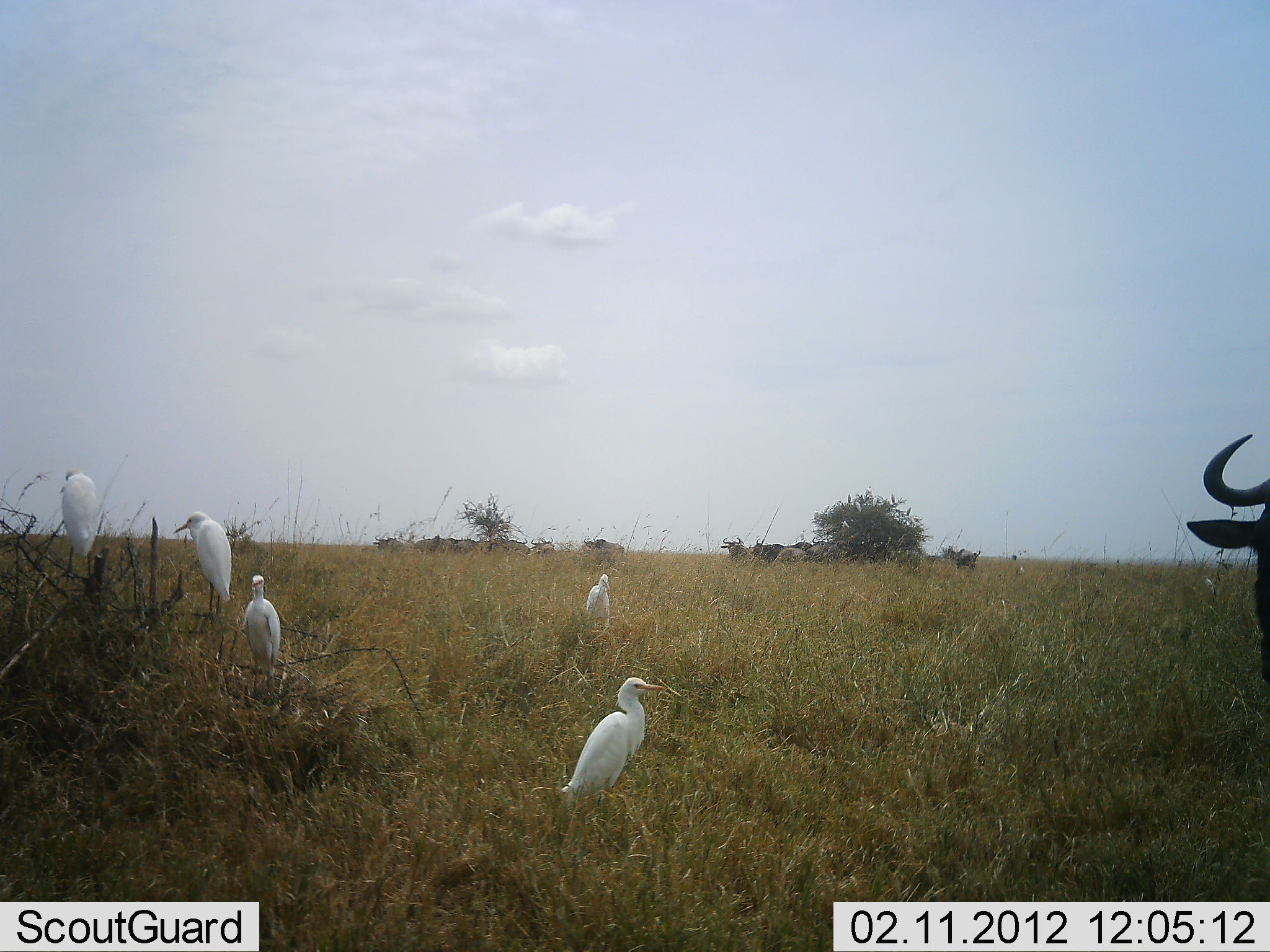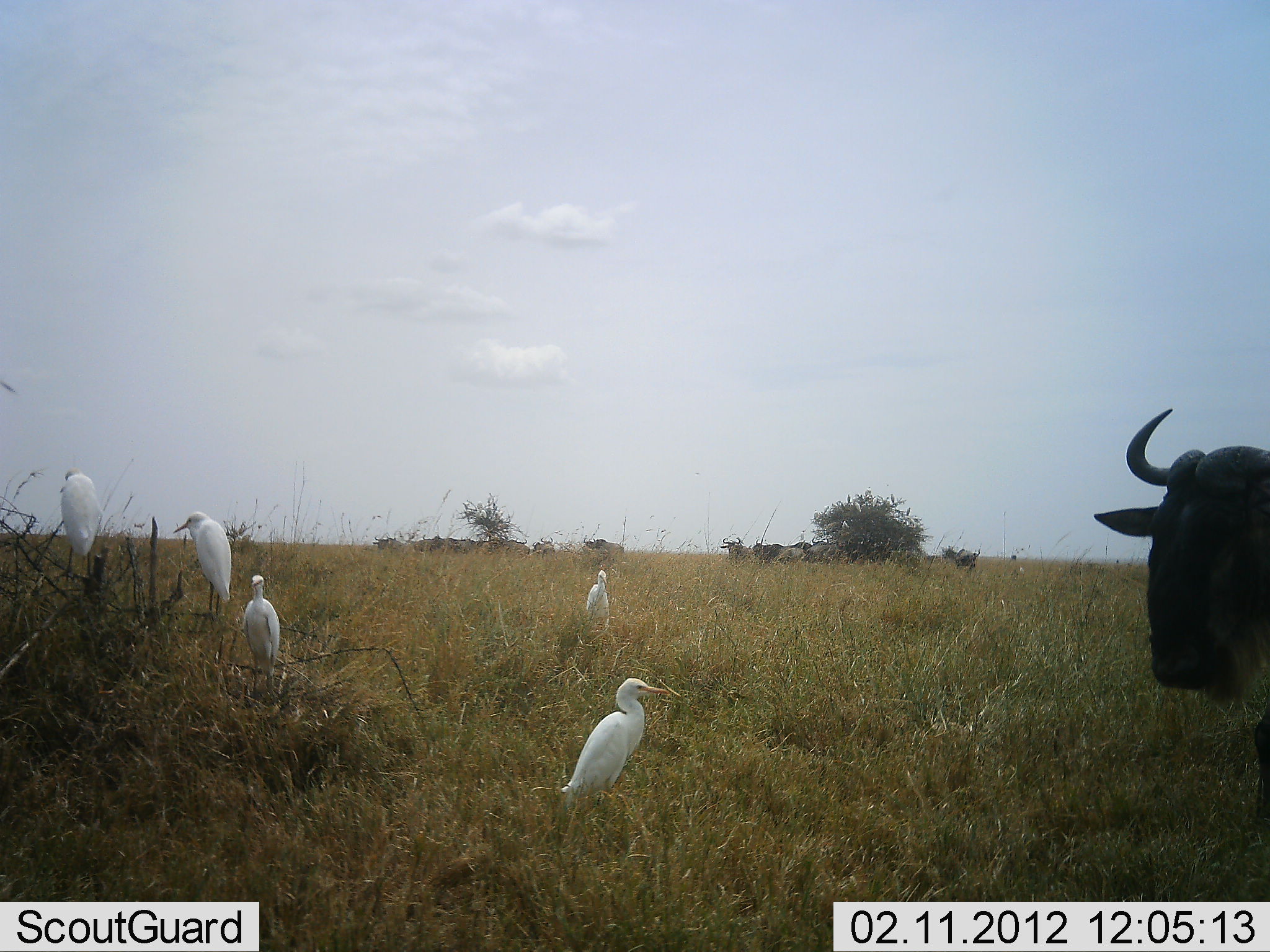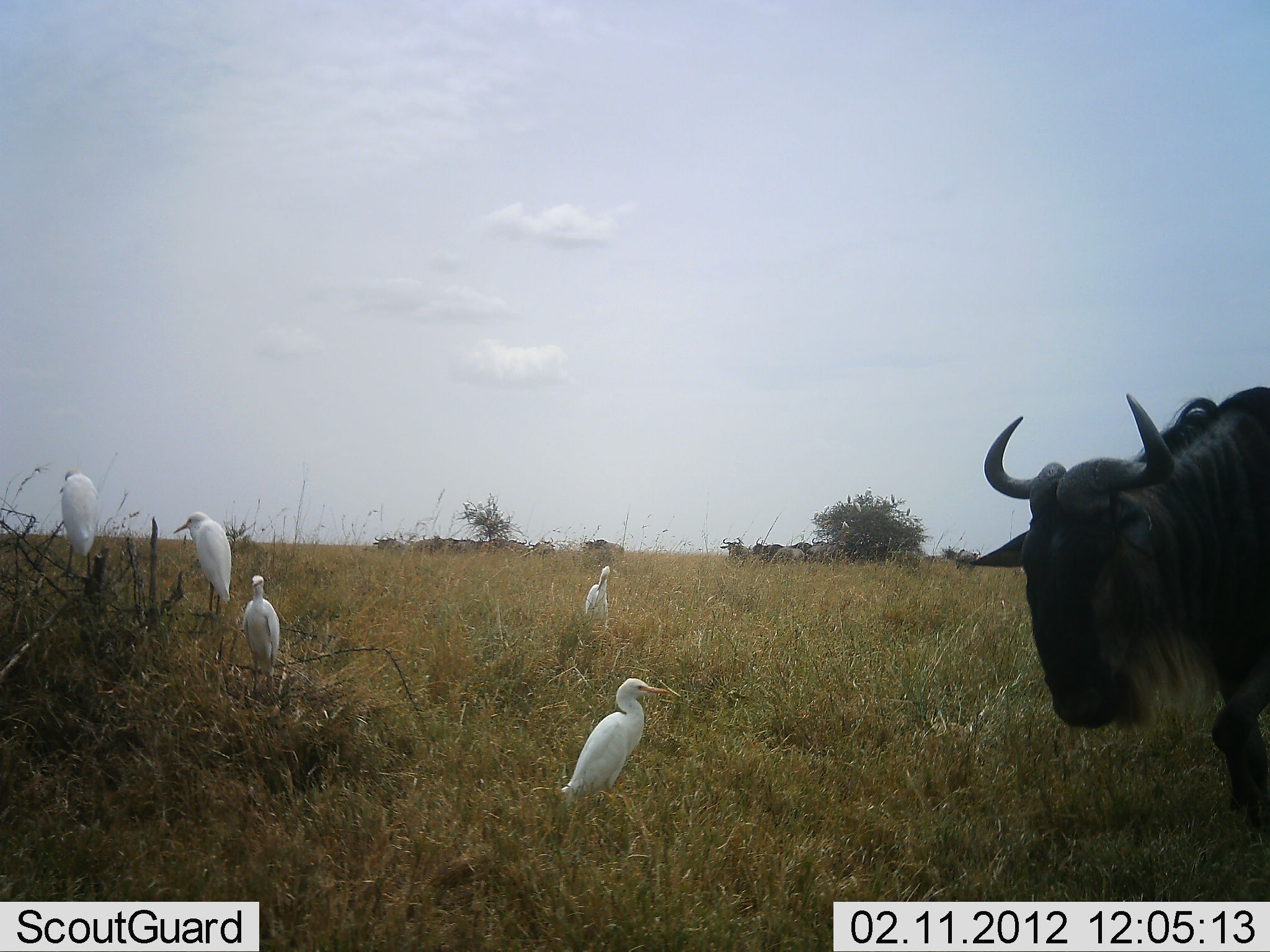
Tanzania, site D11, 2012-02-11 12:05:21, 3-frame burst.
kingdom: Animalia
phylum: Chordata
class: Aves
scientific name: Aves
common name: bird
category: otherbird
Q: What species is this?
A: Otherbird (bird) (Aves).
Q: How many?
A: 5.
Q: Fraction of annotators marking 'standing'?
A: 79%.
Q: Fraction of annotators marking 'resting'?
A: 21%.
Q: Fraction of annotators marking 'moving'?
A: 0%.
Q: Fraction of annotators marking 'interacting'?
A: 3%.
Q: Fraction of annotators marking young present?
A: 0%.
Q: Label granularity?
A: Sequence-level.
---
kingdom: Animalia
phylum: Chordata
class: Mammalia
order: Artiodactyla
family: Bovidae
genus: Connochaetes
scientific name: Connochaetes taurinus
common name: blue wildebeest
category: wildebeest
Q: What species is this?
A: Wildebeest (blue wildebeest) (Connochaetes taurinus).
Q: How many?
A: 1.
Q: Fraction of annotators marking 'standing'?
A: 44%.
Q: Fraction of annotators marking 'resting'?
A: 9%.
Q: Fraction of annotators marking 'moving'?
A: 72%.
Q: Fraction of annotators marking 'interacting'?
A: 3%.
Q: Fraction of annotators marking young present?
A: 0%.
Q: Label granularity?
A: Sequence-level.